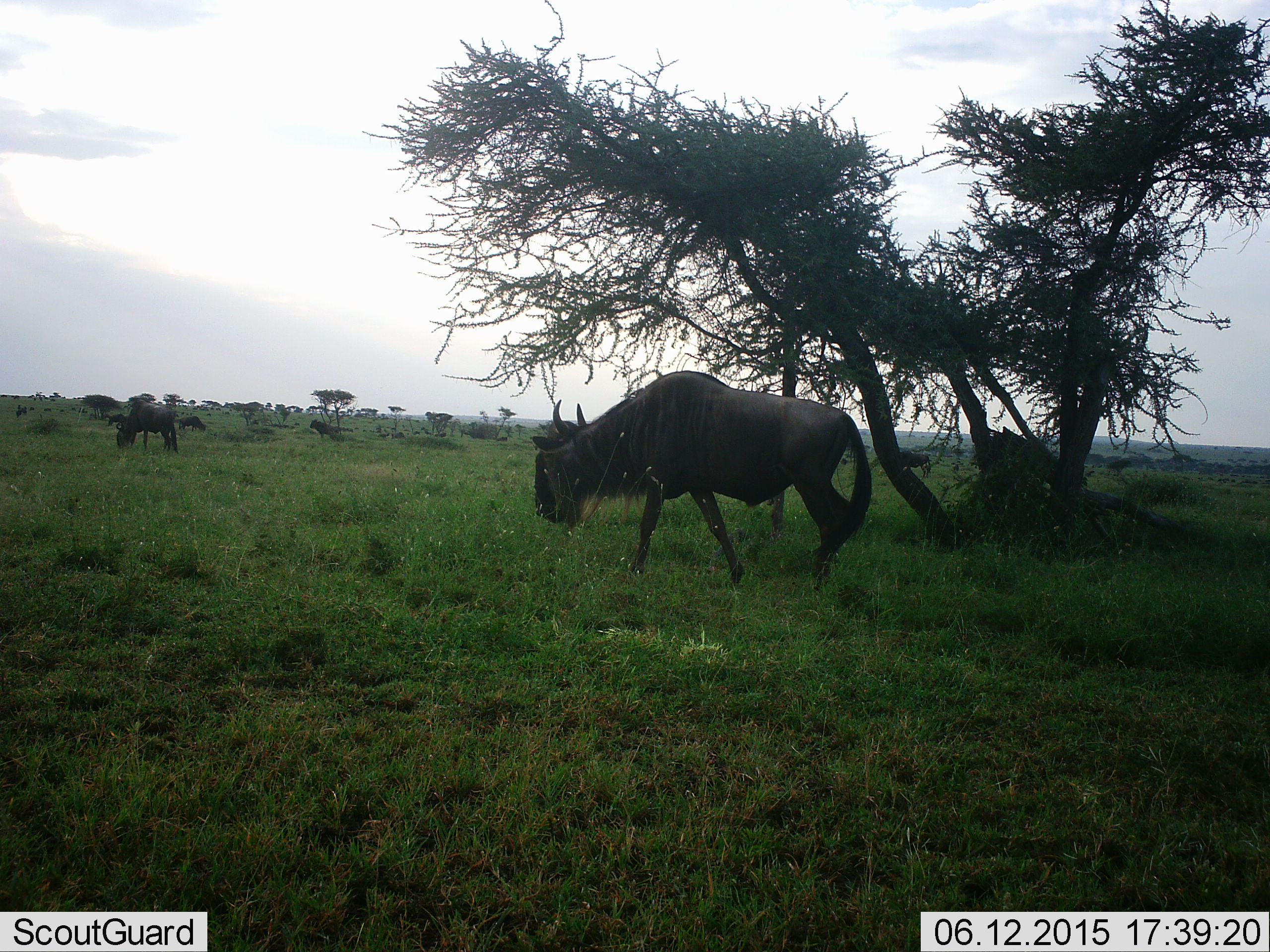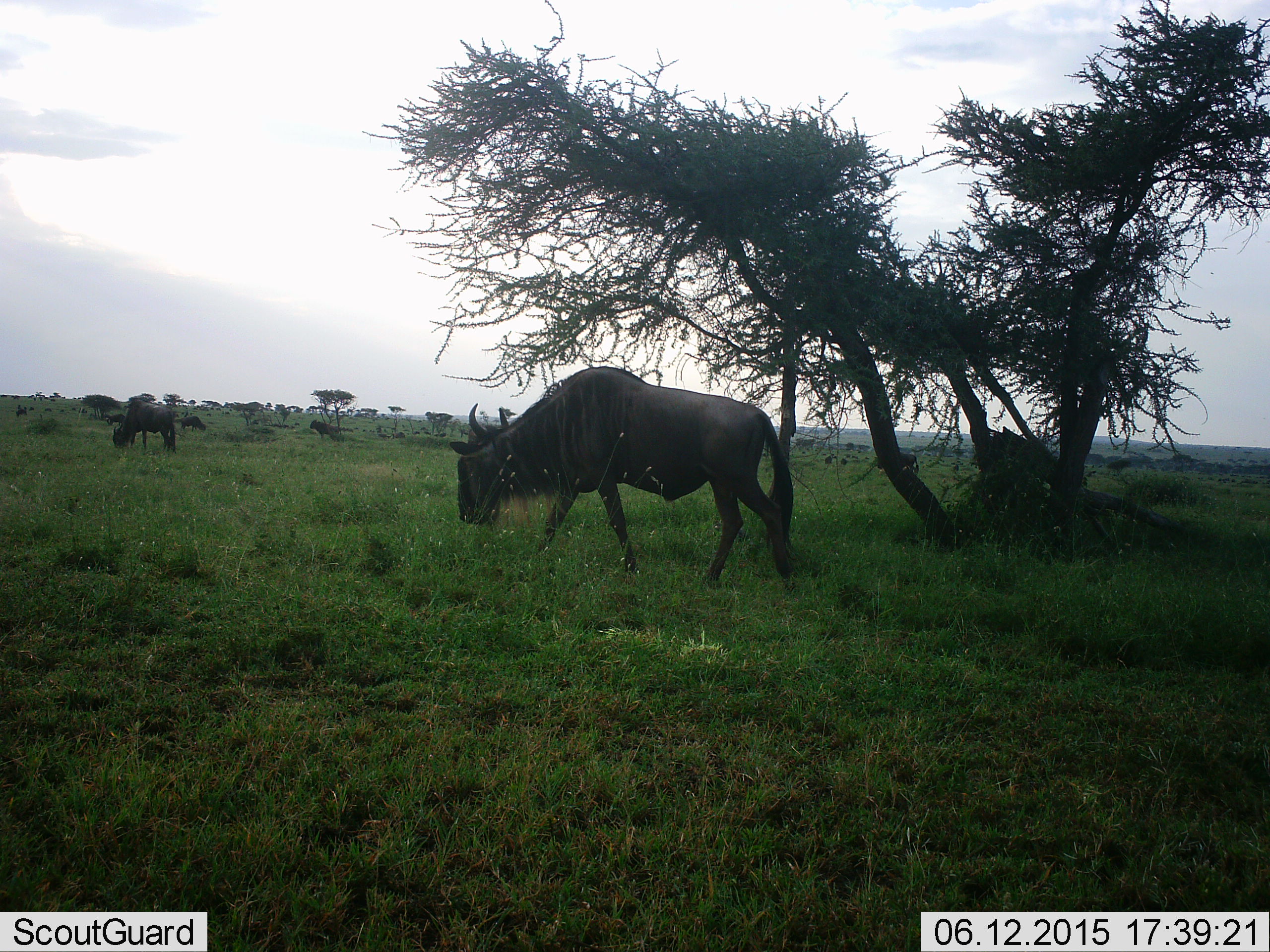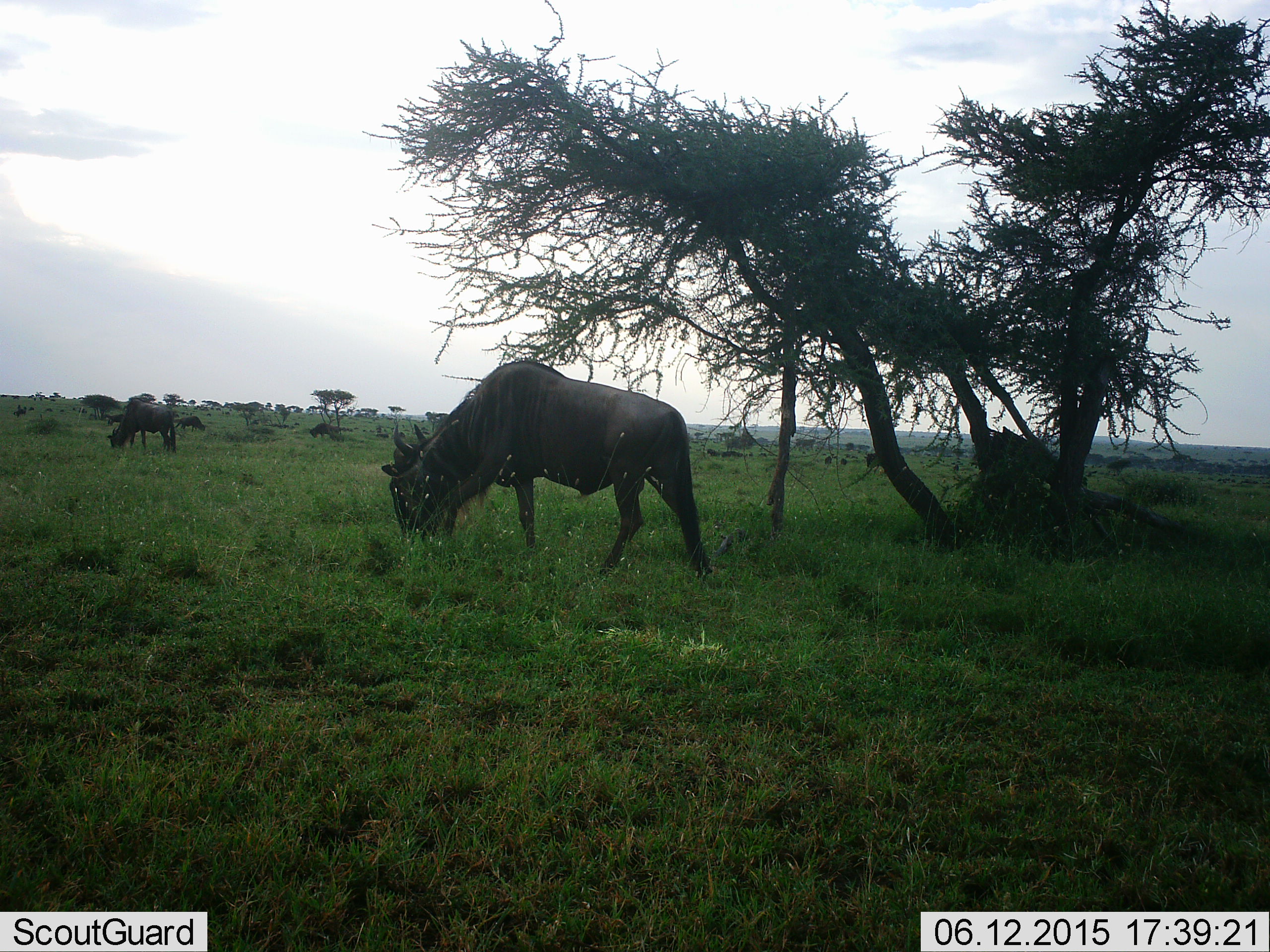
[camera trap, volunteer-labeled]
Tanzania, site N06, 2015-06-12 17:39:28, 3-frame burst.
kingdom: Animalia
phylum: Chordata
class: Mammalia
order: Artiodactyla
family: Bovidae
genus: Connochaetes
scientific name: Connochaetes taurinus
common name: blue wildebeest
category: wildebeest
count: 5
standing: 70%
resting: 10%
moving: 70%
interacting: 0%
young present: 0%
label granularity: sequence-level